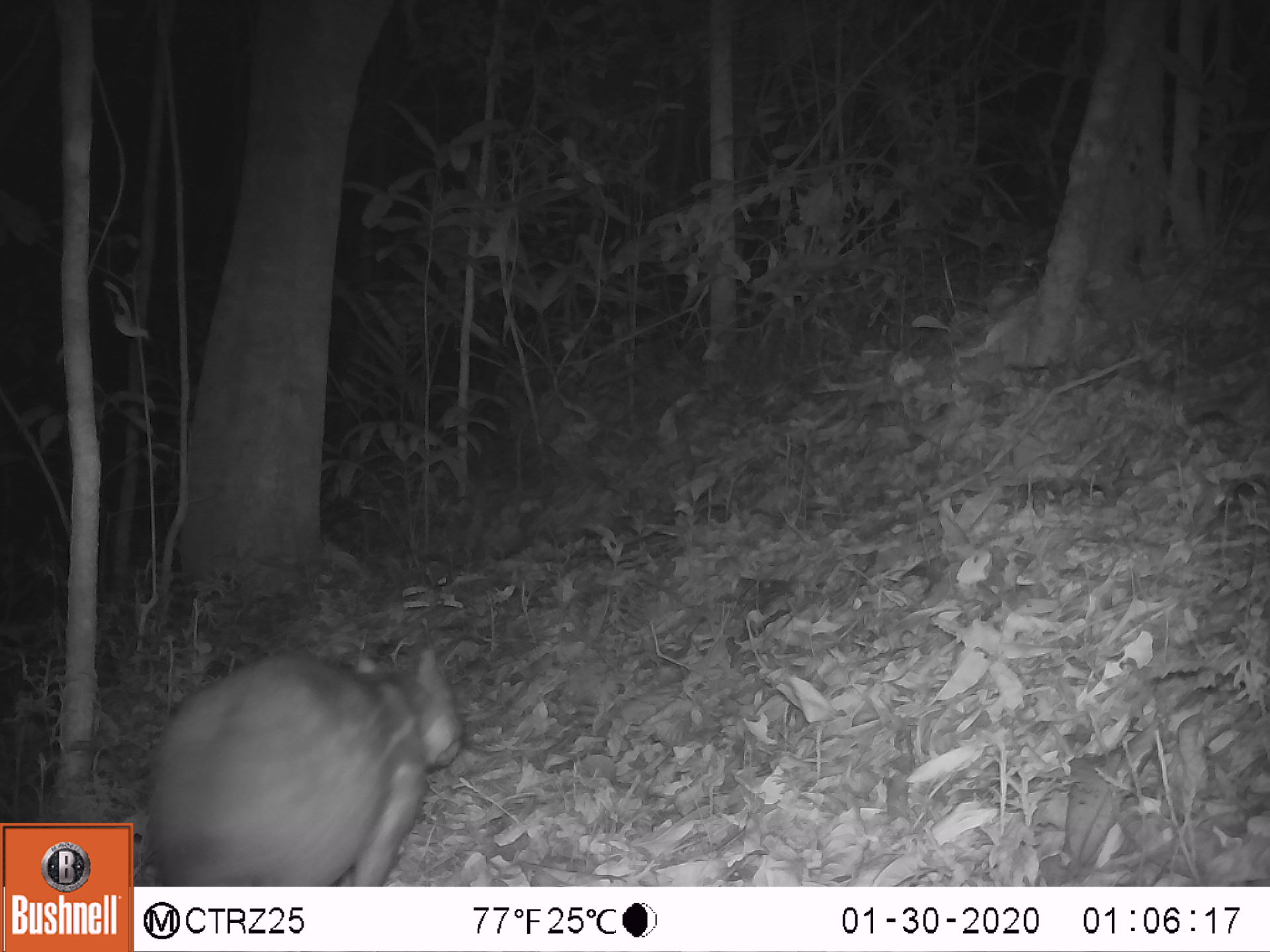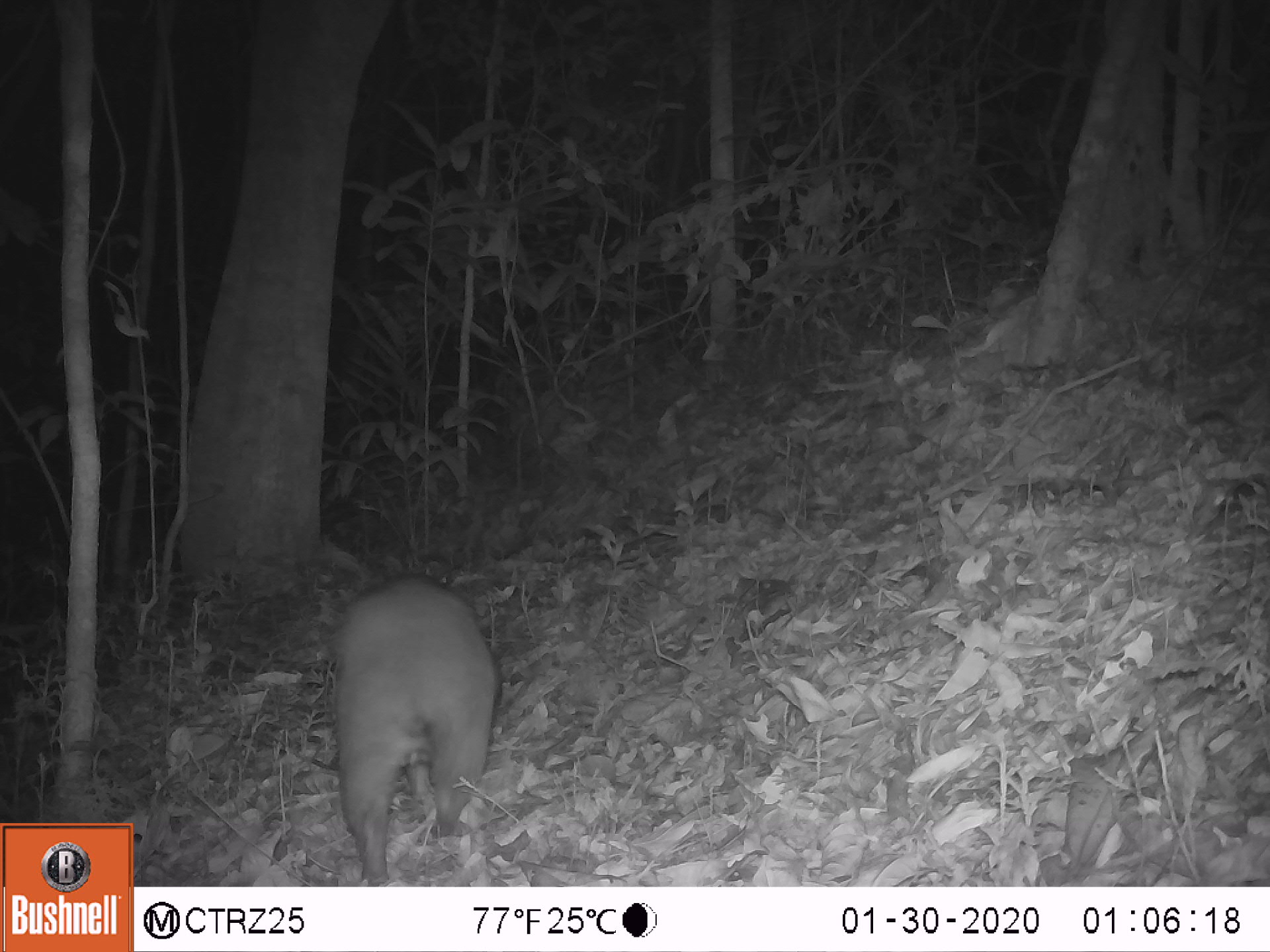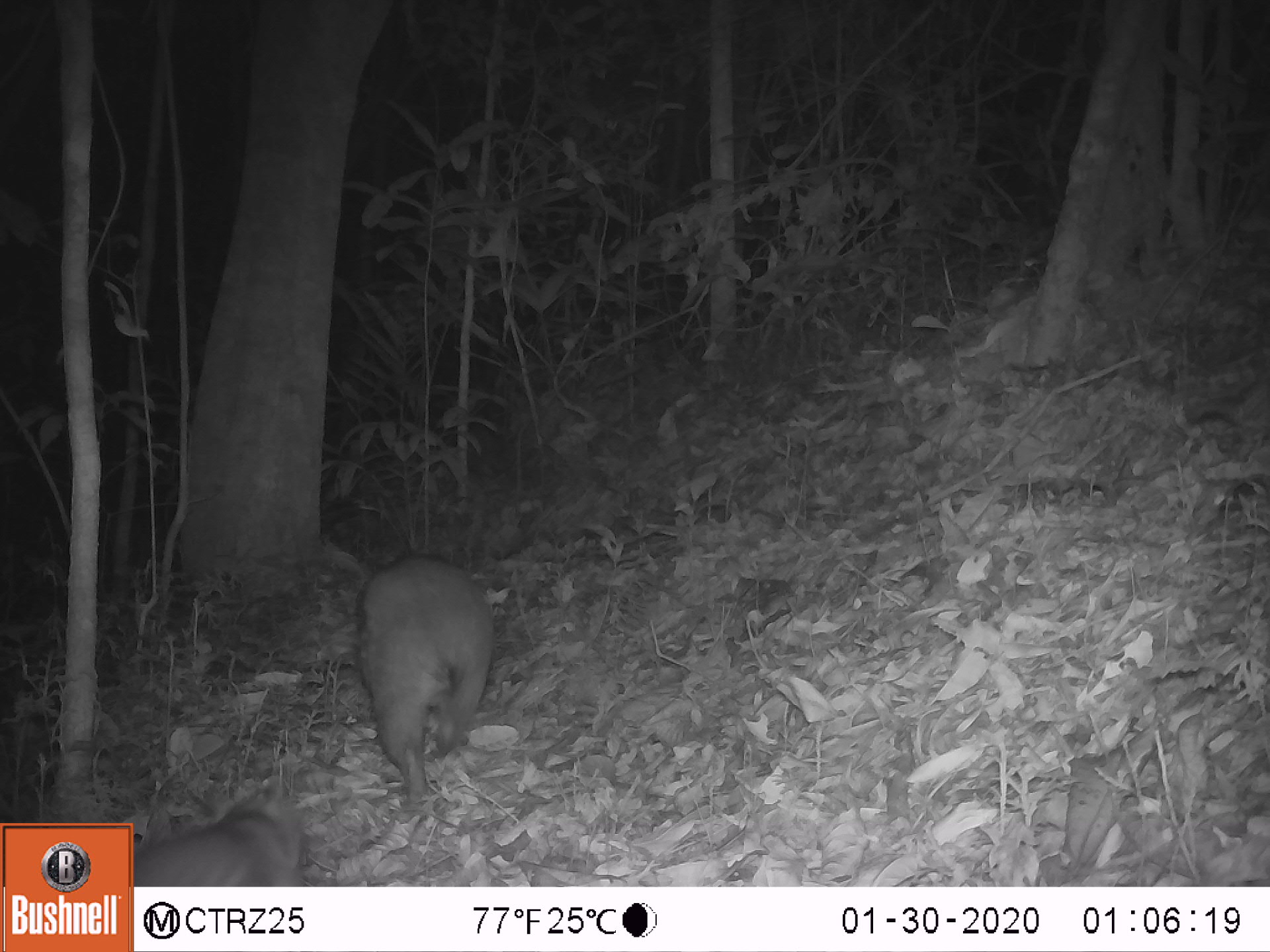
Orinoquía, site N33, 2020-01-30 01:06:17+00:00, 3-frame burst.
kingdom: Animalia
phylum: Chordata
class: Mammalia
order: Rodentia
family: Cuniculidae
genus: Cuniculus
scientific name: Cuniculus paca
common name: spotted paca